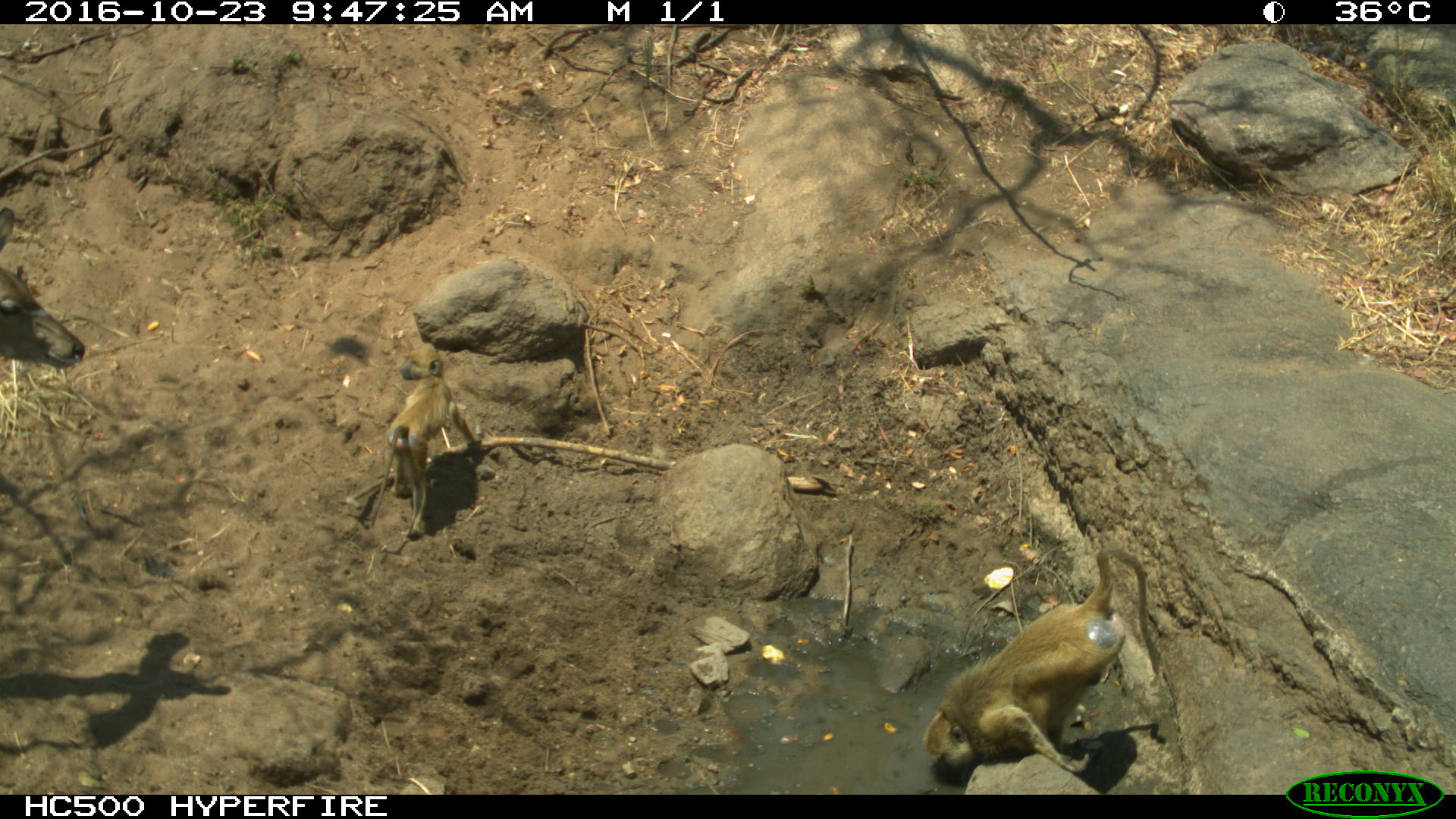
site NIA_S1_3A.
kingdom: Animalia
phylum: Chordata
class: Mammalia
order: Primates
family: Cercopithecidae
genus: Papio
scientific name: Papio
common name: baboon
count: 2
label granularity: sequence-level